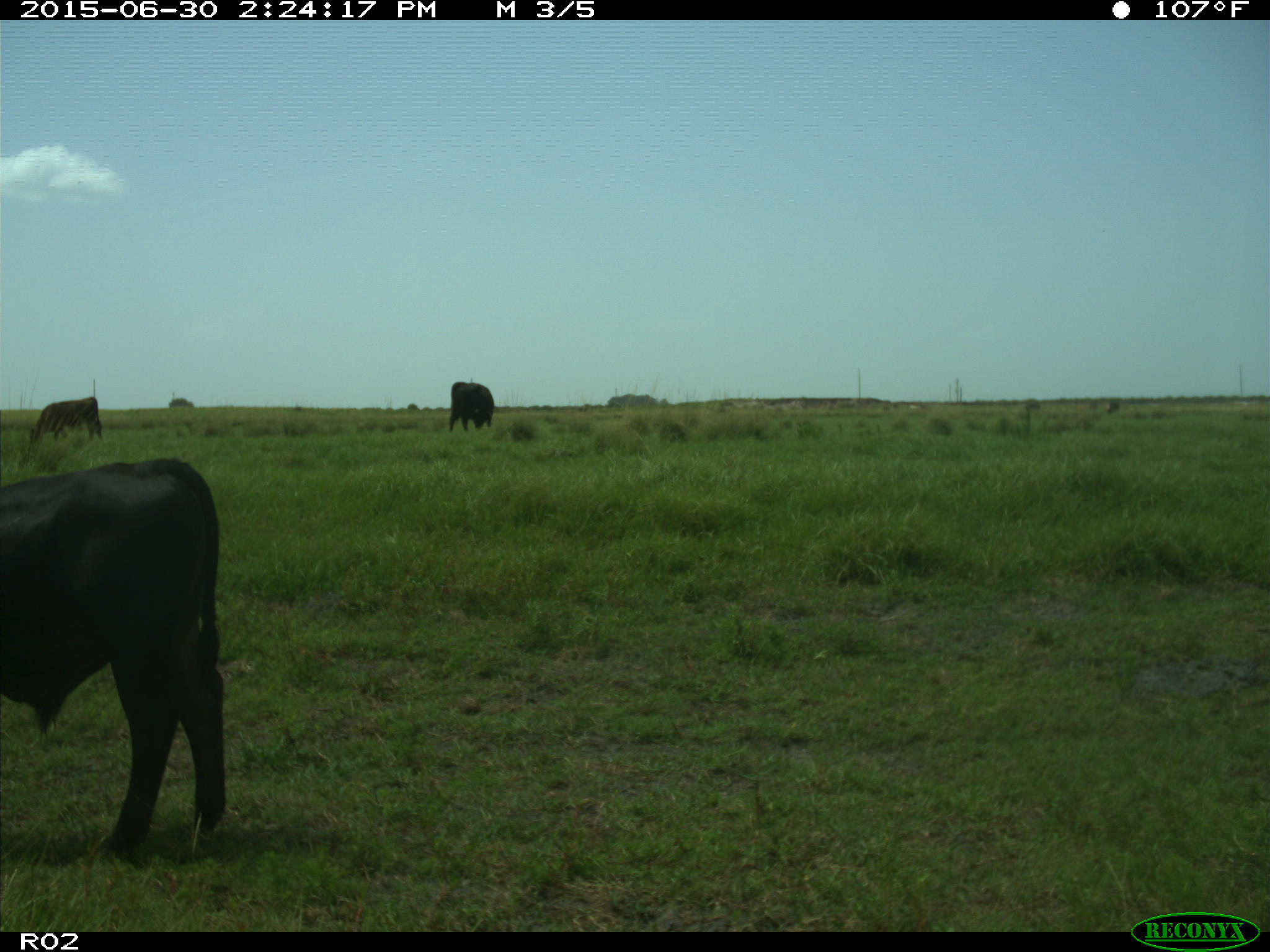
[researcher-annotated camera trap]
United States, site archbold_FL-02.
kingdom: Animalia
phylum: Chordata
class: Mammalia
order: Artiodactyla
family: Bovidae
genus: Bos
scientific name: Bos taurus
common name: domestic cow